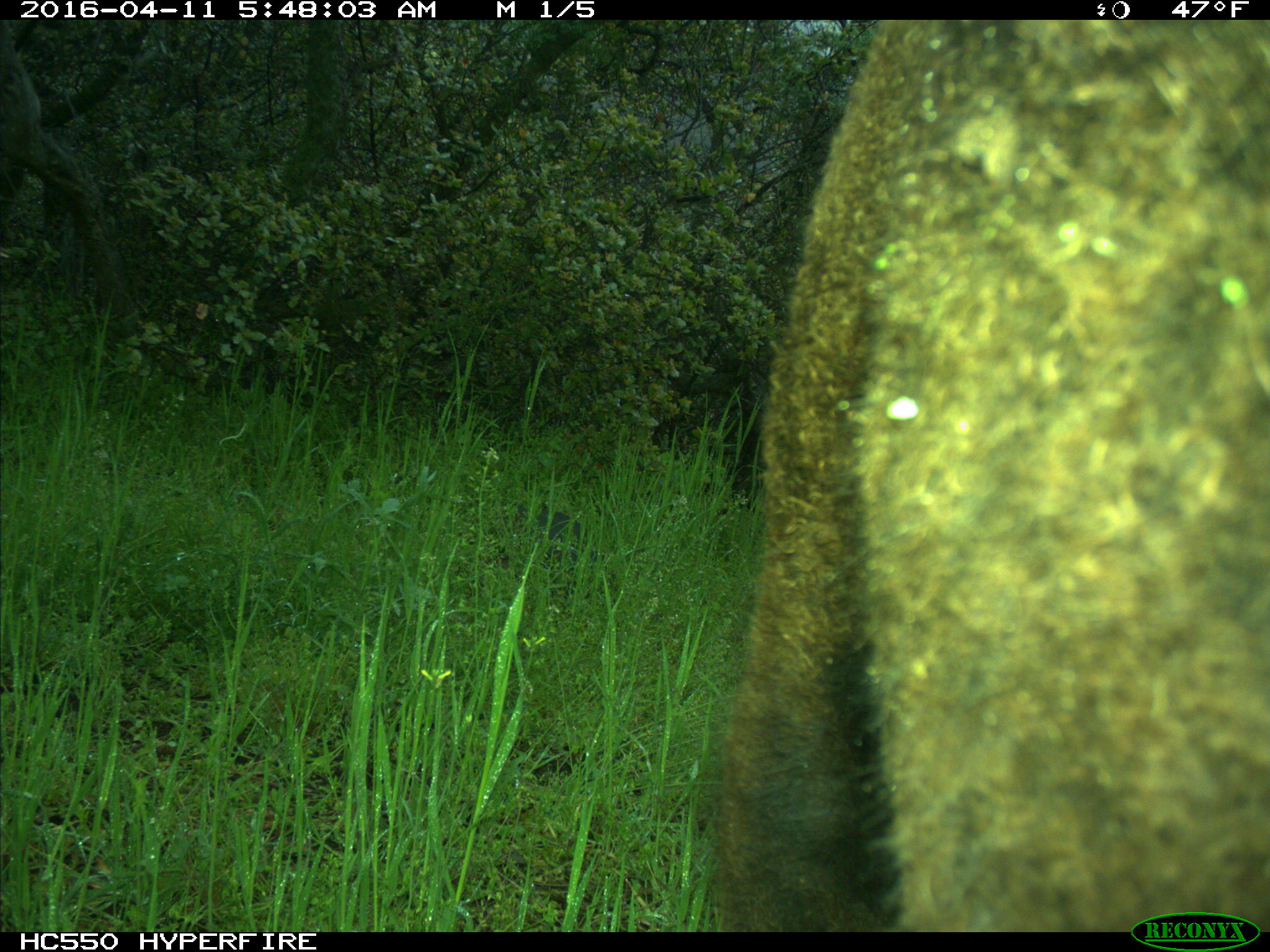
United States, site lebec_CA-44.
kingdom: Animalia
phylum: Chordata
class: Mammalia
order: Artiodactyla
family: Bovidae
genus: Bos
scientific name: Bos taurus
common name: domestic cow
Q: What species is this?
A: Bos taurus (domestic cow).